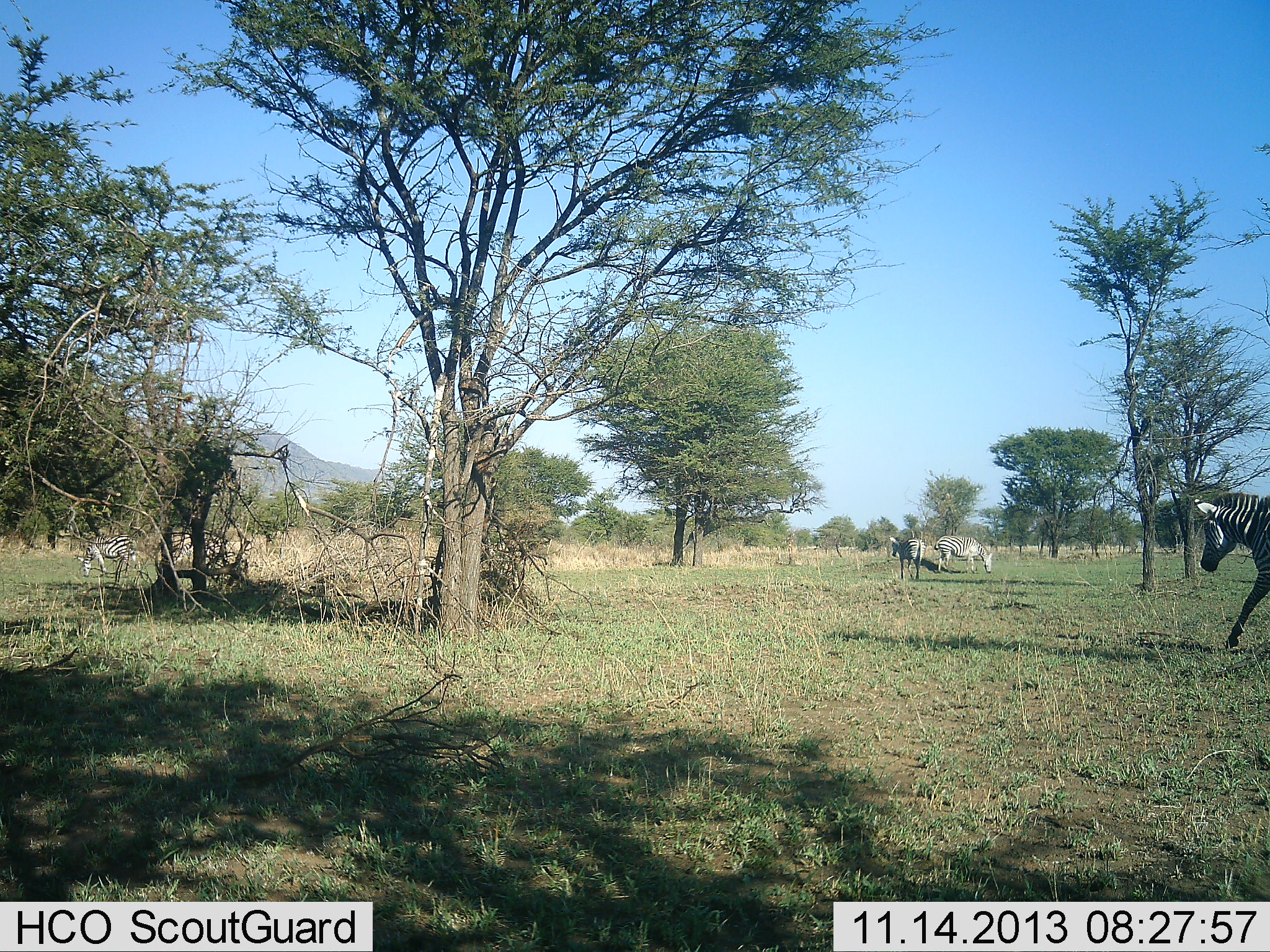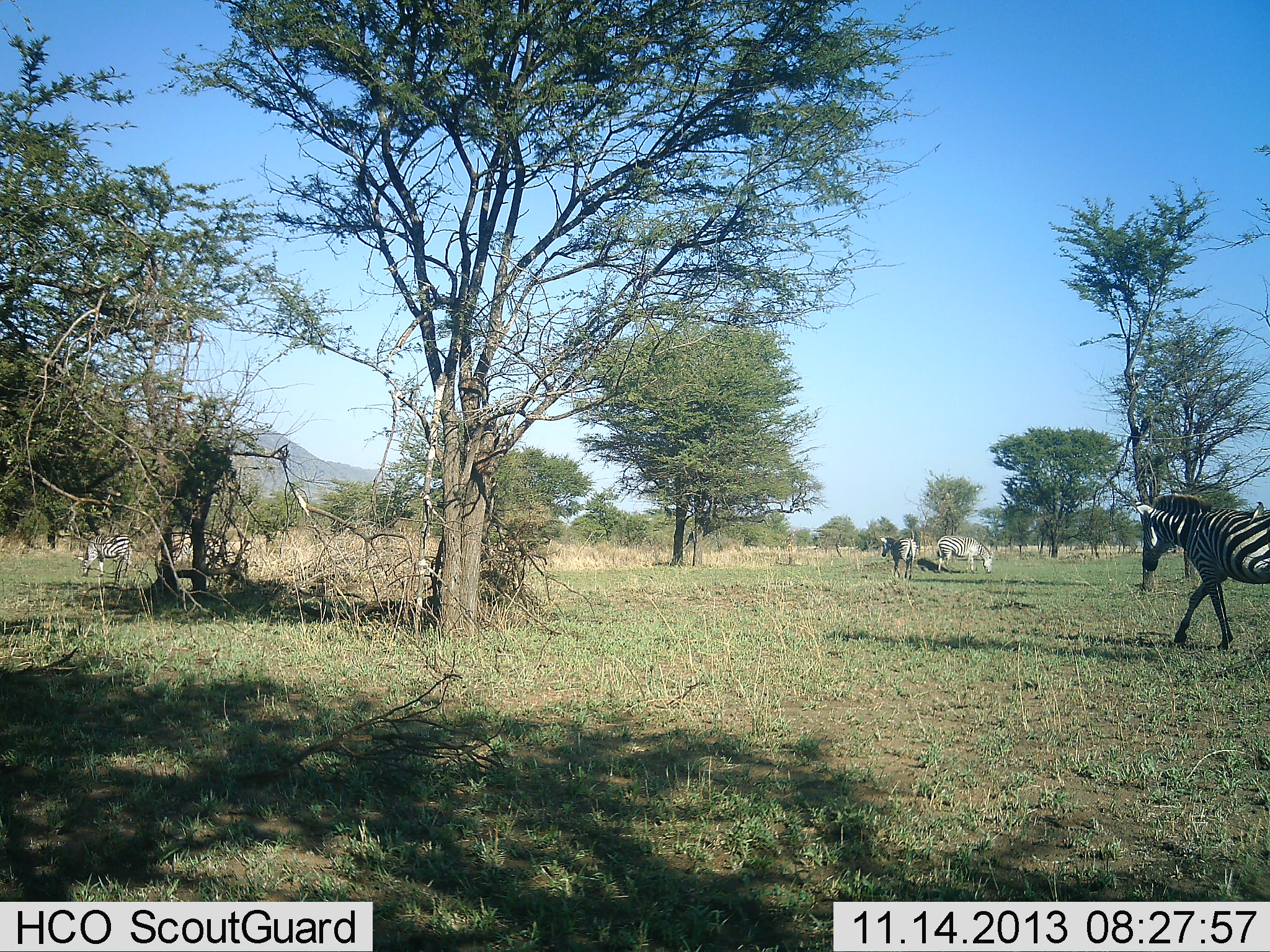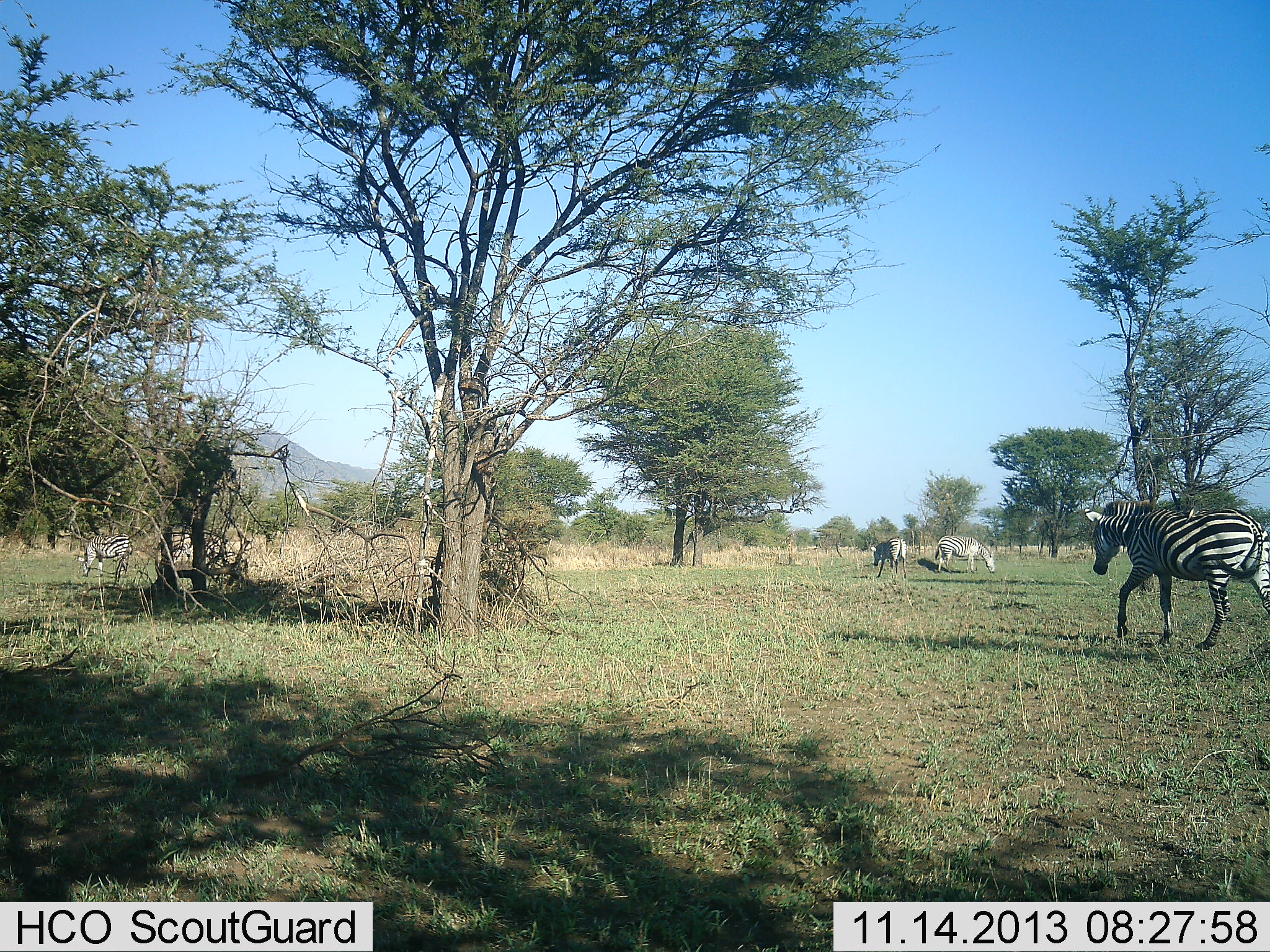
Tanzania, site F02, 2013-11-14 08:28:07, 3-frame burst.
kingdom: Animalia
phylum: Chordata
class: Mammalia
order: Perissodactyla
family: Equidae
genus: Equus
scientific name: Equus quagga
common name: plains zebra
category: zebra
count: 4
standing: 60%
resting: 0%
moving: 60%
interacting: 0%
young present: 0%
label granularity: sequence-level